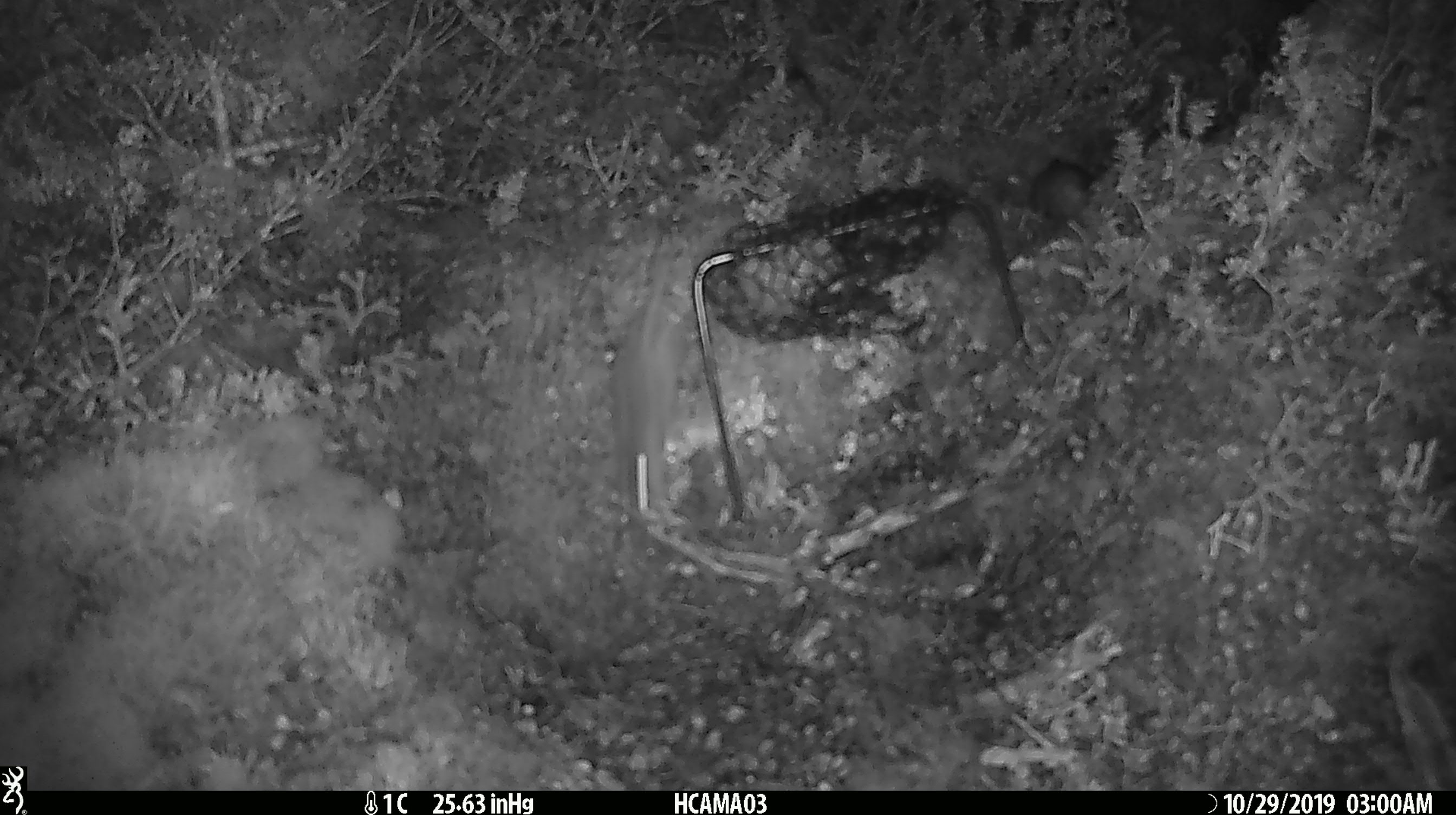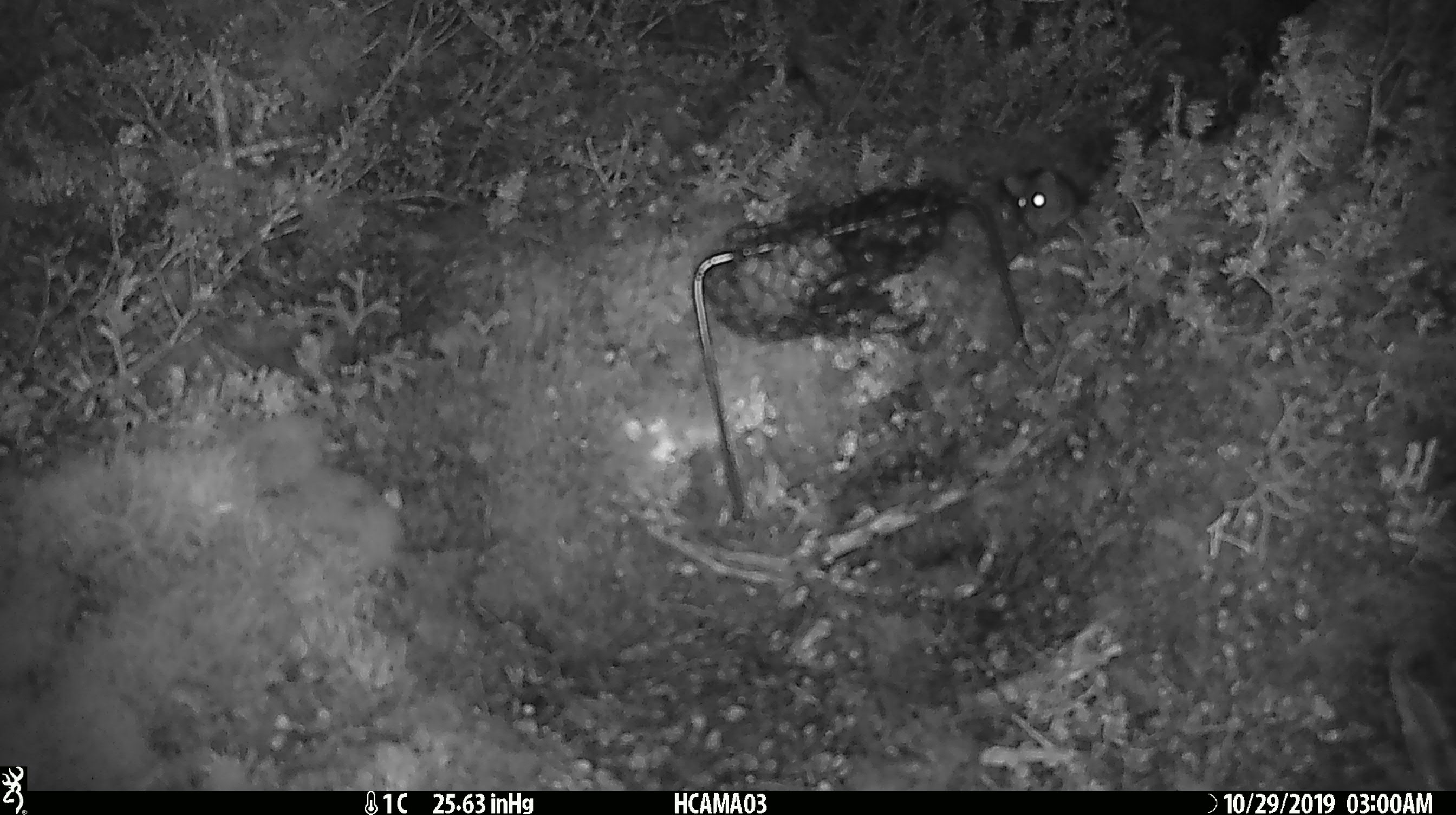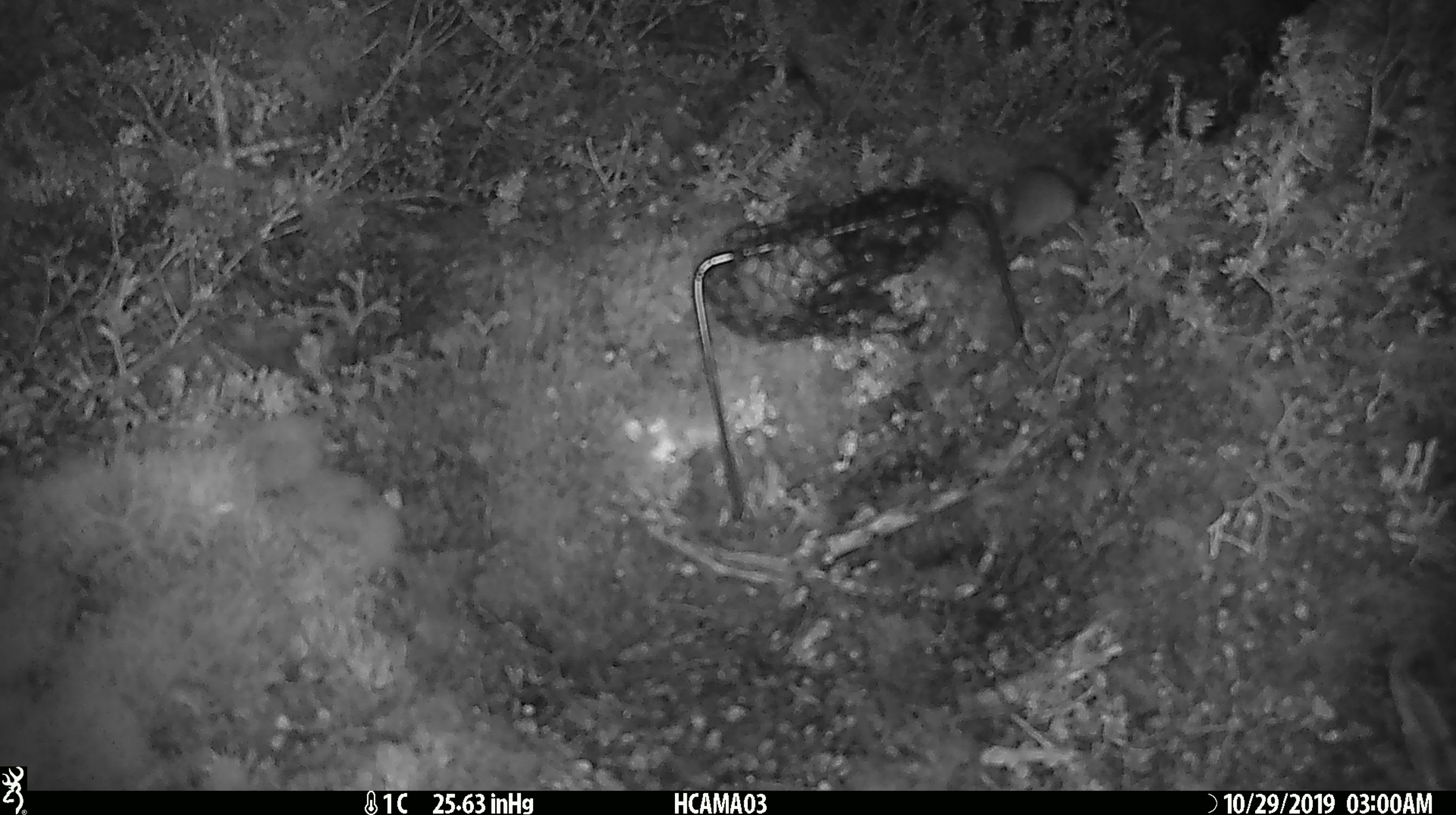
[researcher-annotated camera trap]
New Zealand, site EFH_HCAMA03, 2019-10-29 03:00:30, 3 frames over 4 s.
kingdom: Animalia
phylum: Chordata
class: Mammalia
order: Rodentia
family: Muridae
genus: Mus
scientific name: Mus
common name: mouse